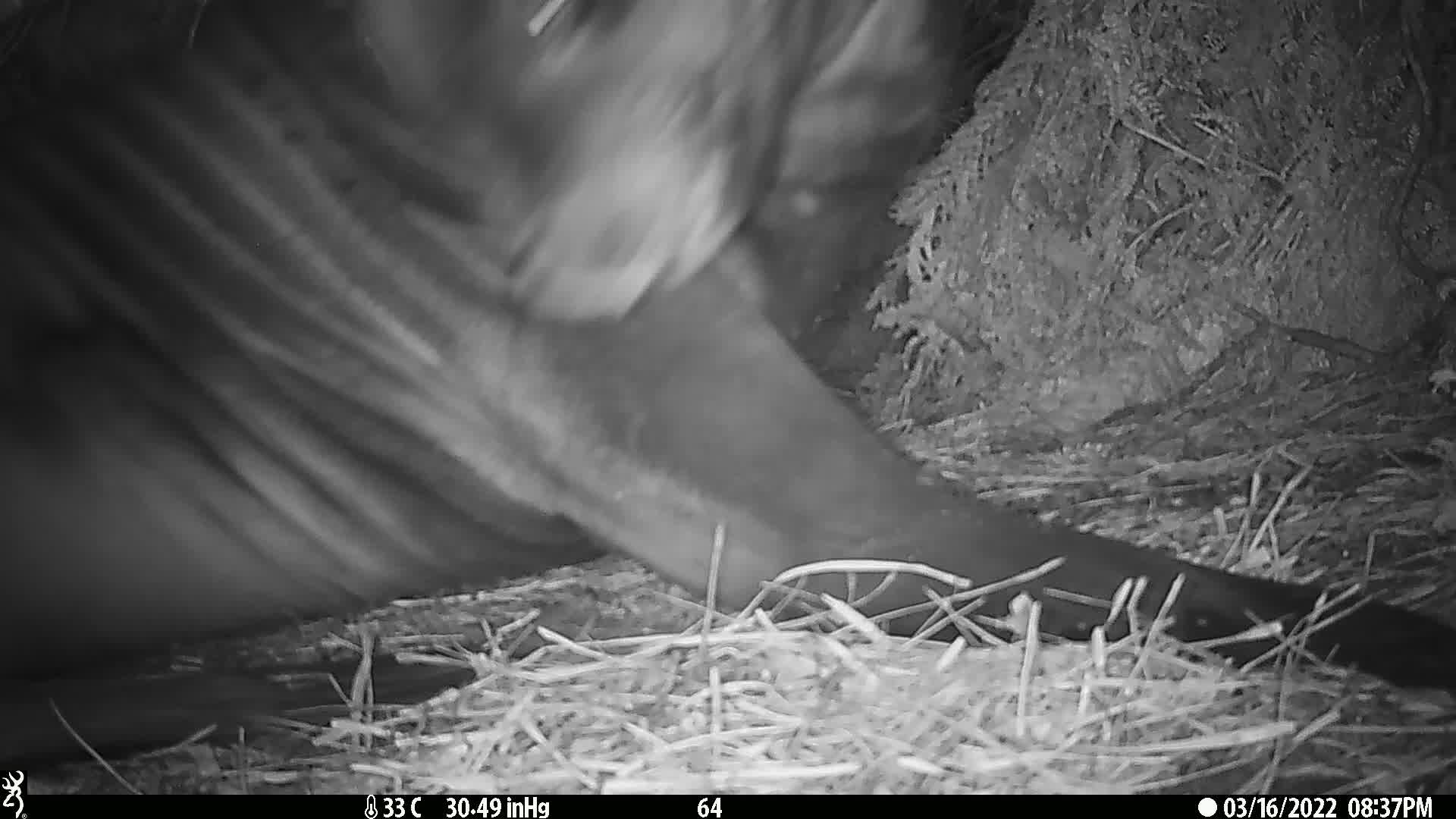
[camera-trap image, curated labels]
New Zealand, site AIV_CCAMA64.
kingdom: Animalia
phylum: Chordata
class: Mammalia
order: Carnivora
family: Otariidae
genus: Phocarctos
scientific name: Phocarctos hookeri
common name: new zealand sea lion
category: sealion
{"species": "sealion (new zealand sea lion) (Phocarctos hookeri)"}